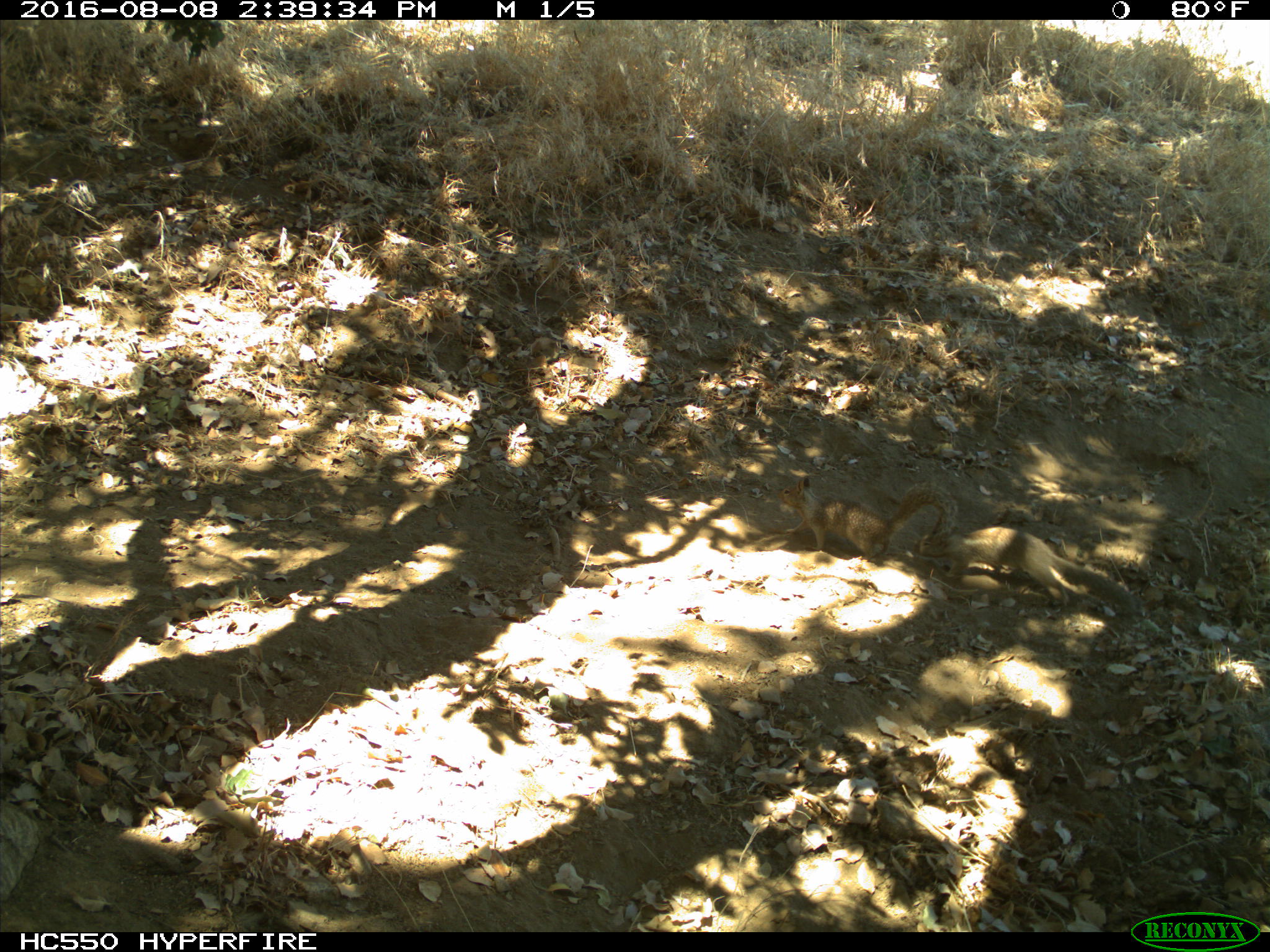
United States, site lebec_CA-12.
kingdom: Animalia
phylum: Chordata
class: Mammalia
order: Rodentia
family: Sciuridae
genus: Otospermophilus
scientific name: Otospermophilus beecheyi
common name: california ground squirrel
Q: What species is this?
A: Otospermophilus beecheyi (california ground squirrel).